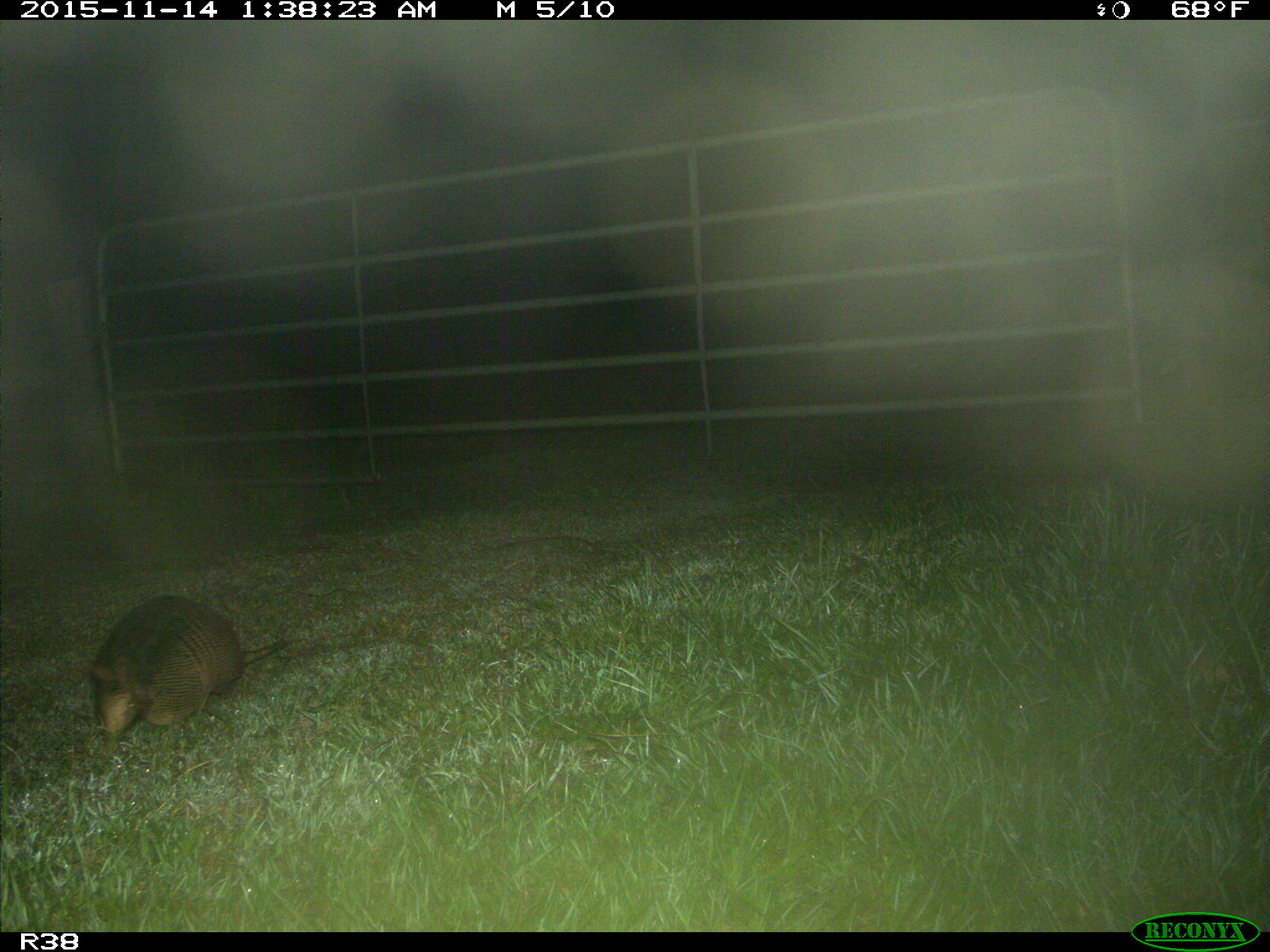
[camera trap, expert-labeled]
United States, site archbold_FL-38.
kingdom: Animalia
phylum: Chordata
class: Mammalia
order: Cingulata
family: Dasypodidae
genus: Dasypus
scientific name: Dasypus novemcinctus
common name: nine-banded armadillo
Dasypus novemcinctus (nine-banded armadillo).